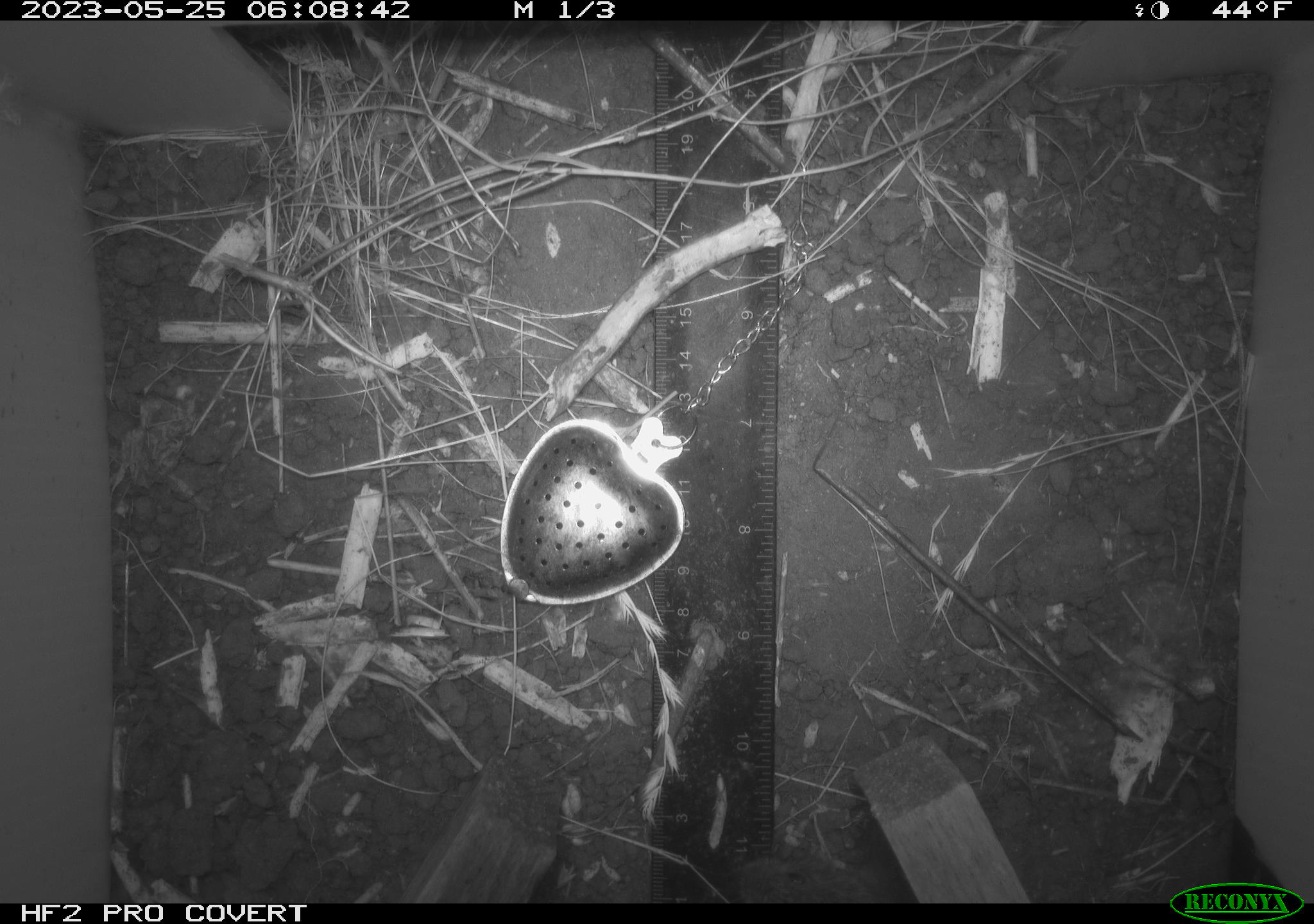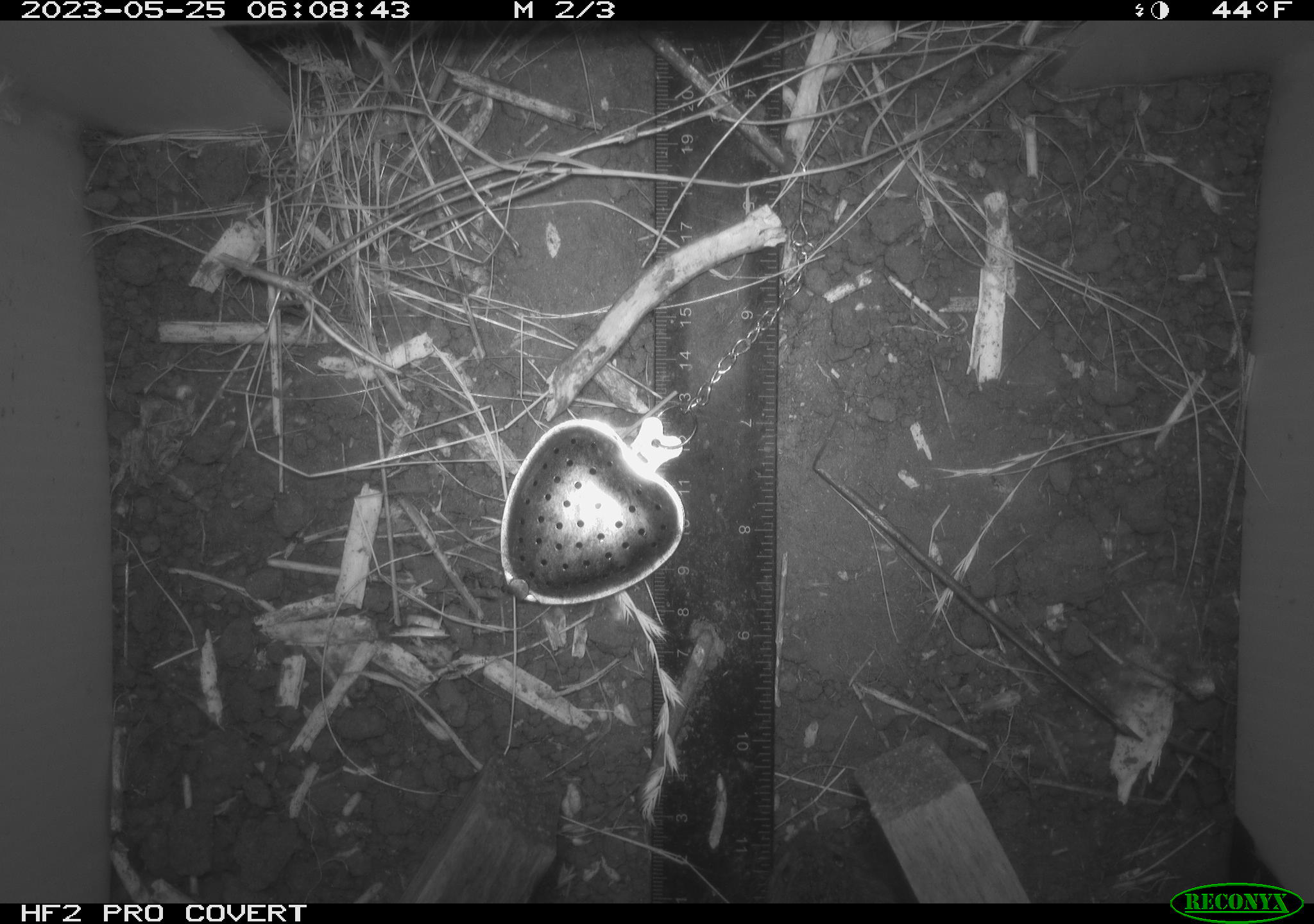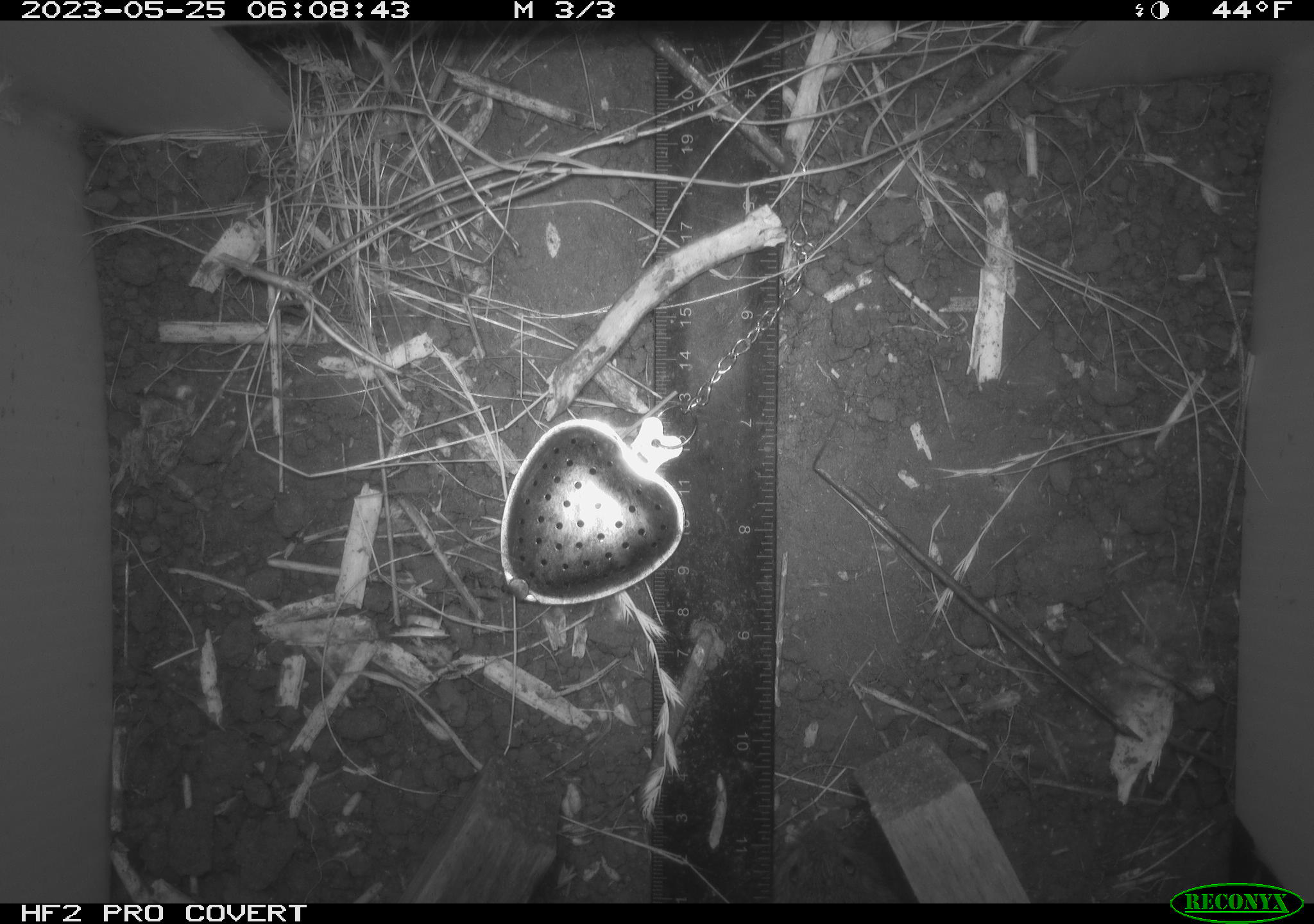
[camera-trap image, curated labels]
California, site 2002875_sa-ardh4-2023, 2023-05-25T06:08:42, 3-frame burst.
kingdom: Animalia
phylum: Chordata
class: Mammalia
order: Rodentia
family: Cricetidae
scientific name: Arvicolinae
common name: voles, lemmings, and muskrats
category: arvicolinae subfamily